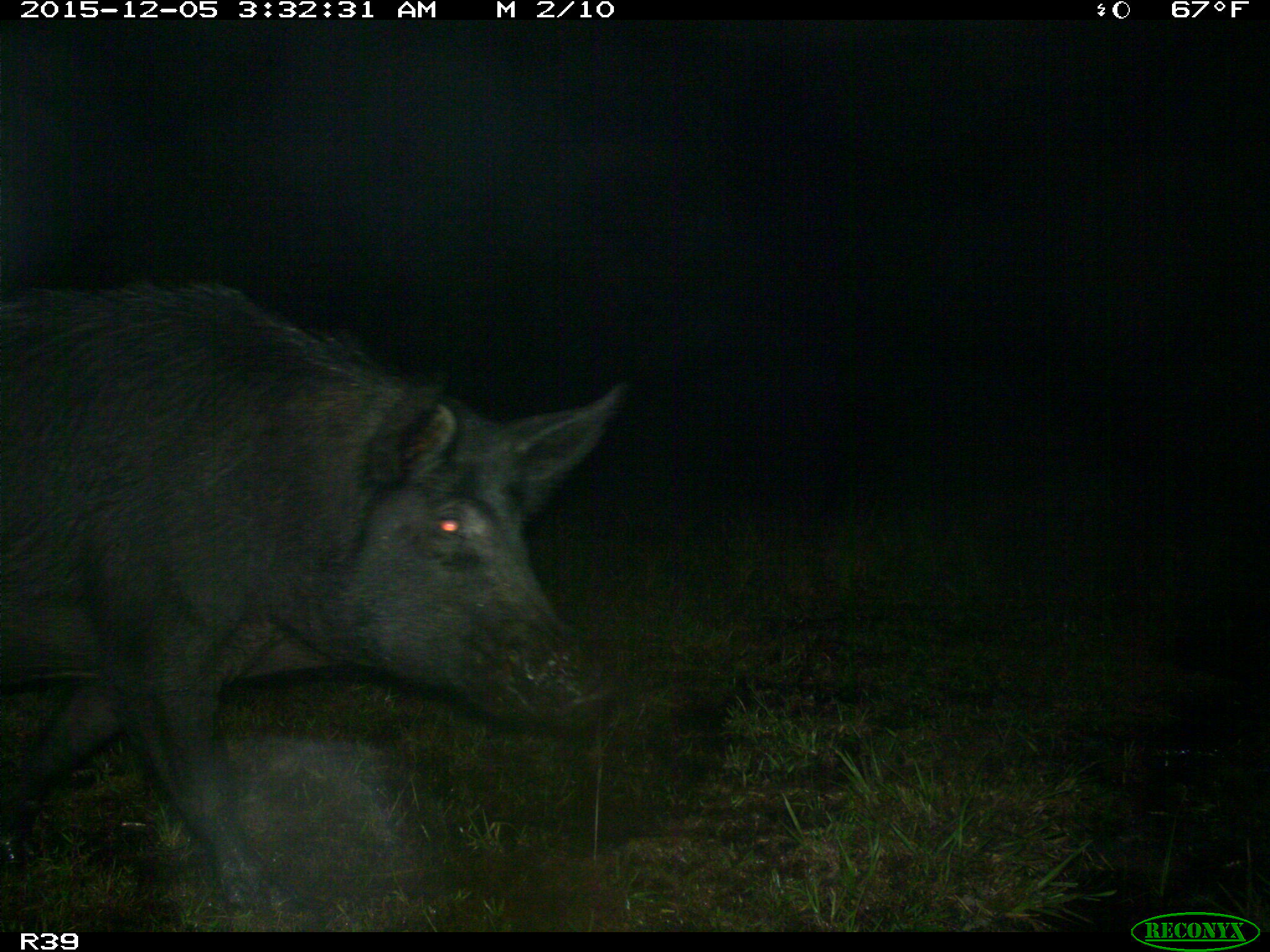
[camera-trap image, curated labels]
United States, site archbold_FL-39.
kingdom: Animalia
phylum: Chordata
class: Mammalia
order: Artiodactyla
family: Suidae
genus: Sus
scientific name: Sus scrofa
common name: wild boar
Sus scrofa (wild boar).